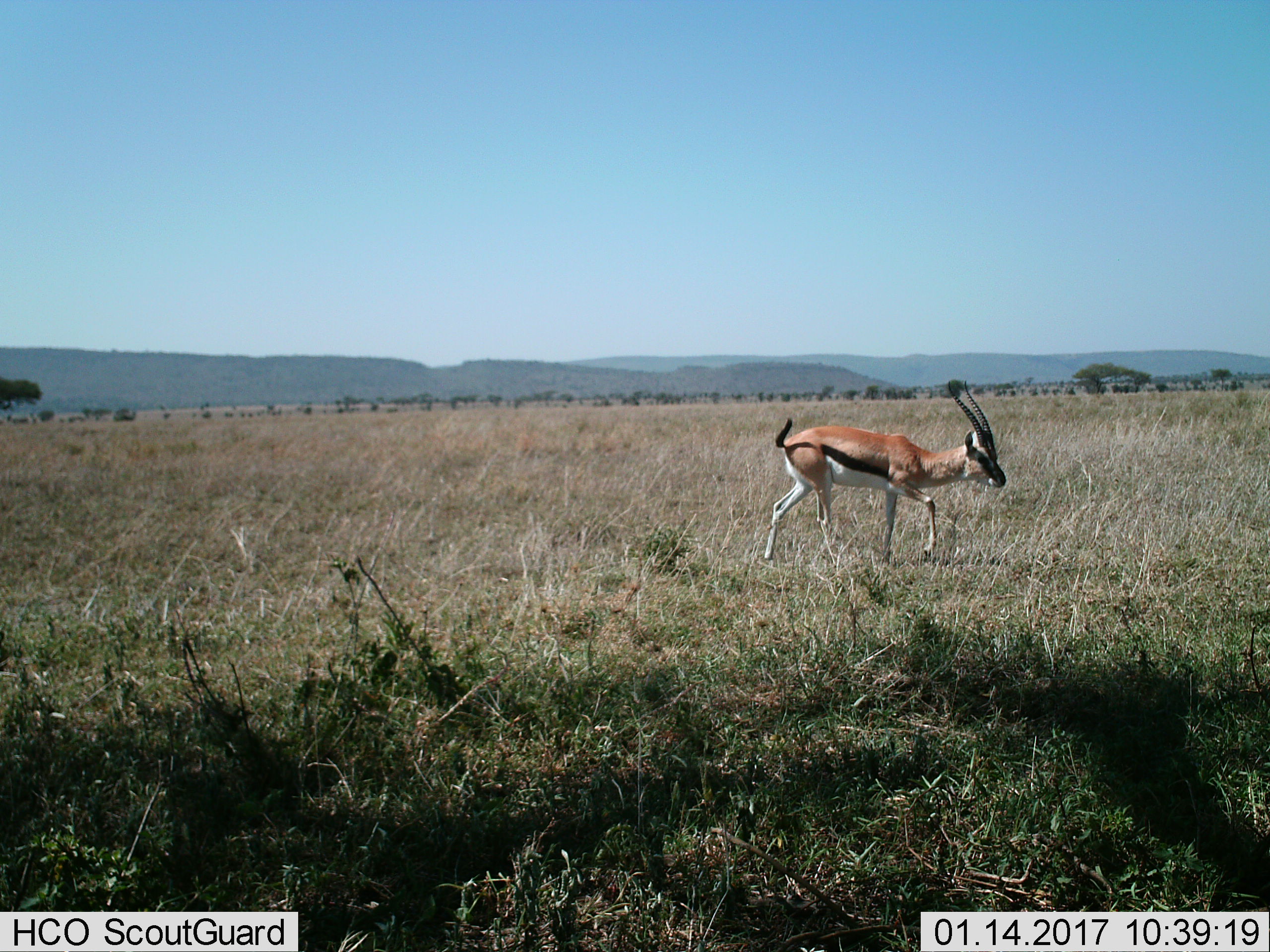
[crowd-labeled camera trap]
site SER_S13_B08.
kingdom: Animalia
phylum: Chordata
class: Mammalia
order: Artiodactyla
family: Bovidae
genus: Eudorcas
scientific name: Eudorcas thomsonii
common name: thomson's gazelle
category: gazellethomsons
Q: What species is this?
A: Gazellethomsons (thomson's gazelle) (Eudorcas thomsonii).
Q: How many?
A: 1.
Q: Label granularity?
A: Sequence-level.